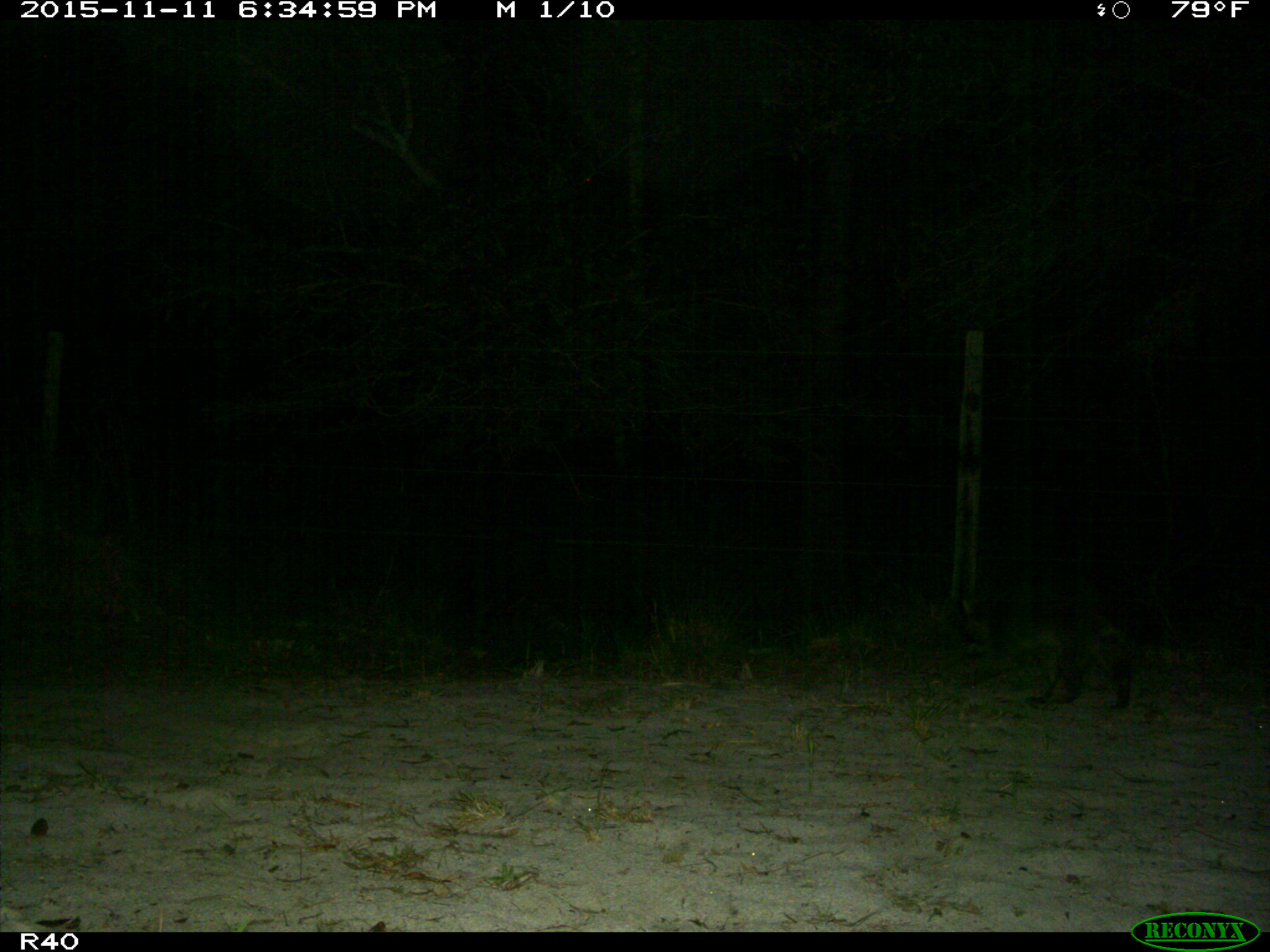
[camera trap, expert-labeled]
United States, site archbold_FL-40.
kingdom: Animalia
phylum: Chordata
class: Mammalia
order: Carnivora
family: Procyonidae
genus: Procyon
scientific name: Procyon lotor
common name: common raccoon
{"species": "Procyon lotor (common raccoon)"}